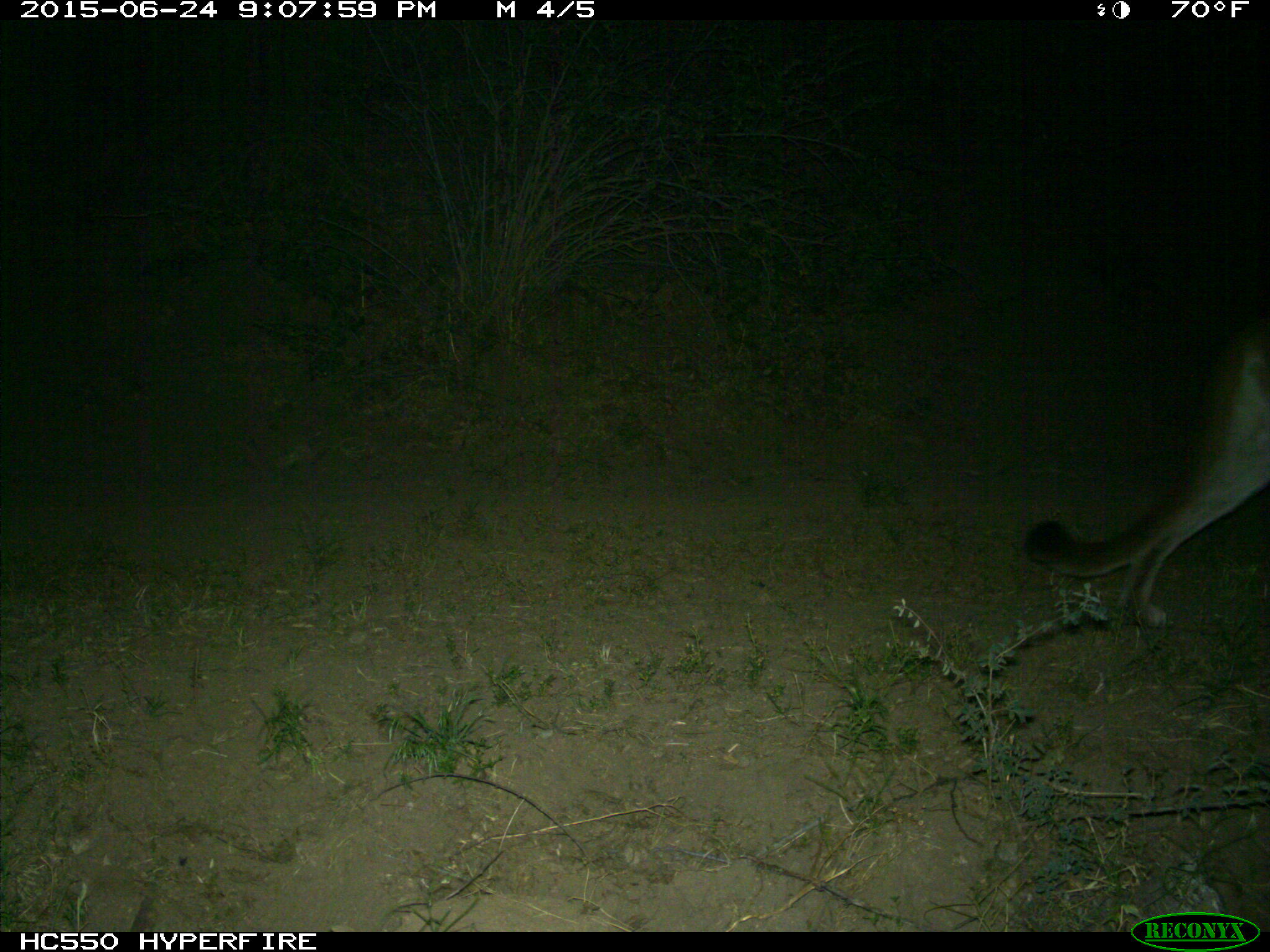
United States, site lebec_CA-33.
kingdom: Animalia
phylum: Chordata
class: Mammalia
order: Carnivora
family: Felidae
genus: Puma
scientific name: Puma concolor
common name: mountain lion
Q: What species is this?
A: Puma concolor (mountain lion).